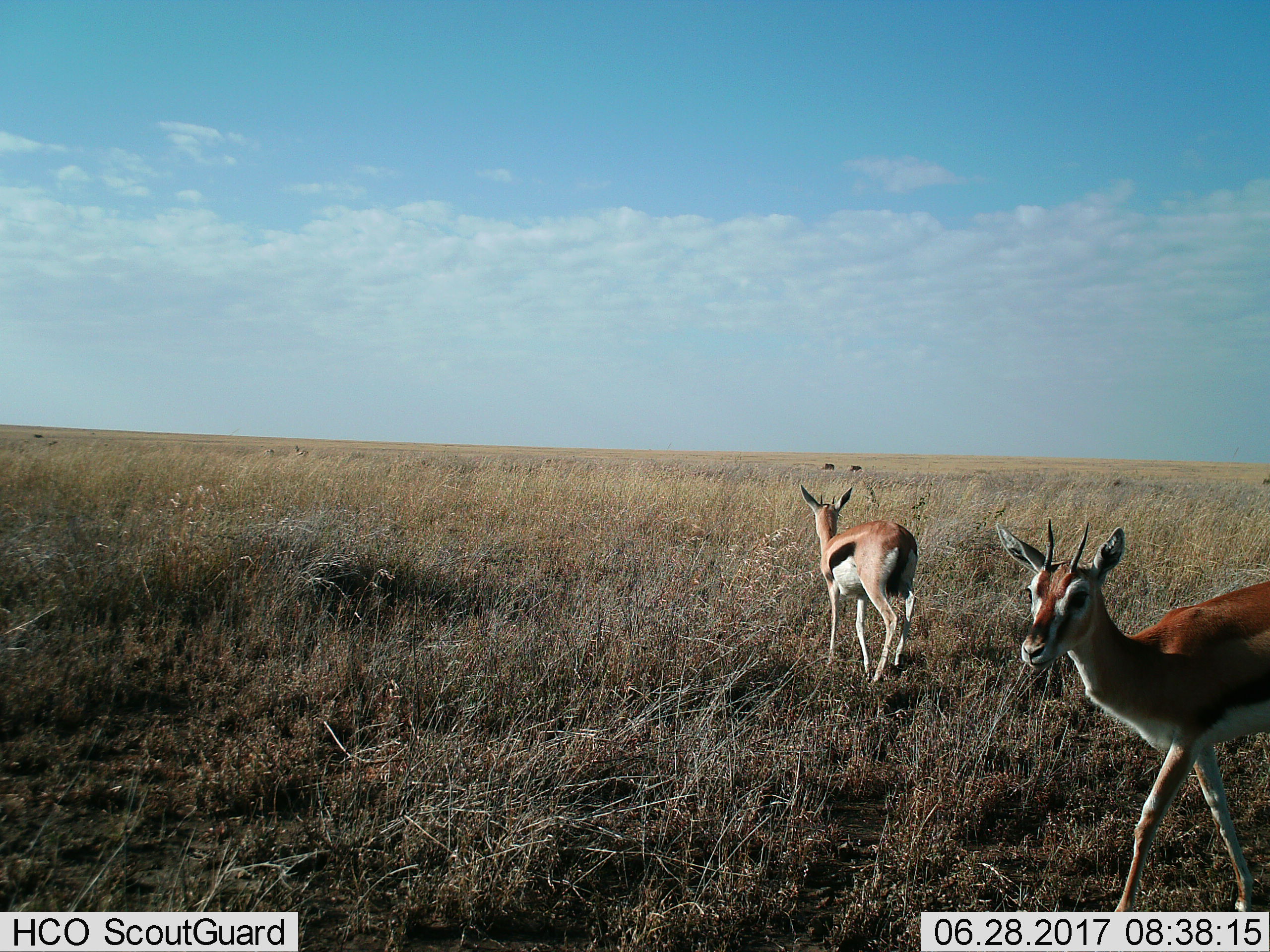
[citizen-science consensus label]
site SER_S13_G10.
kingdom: Animalia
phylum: Chordata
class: Mammalia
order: Artiodactyla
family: Bovidae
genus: Eudorcas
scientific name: Eudorcas thomsonii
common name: thomson's gazelle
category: gazellethomsons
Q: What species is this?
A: Gazellethomsons (thomson's gazelle) (Eudorcas thomsonii).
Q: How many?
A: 3.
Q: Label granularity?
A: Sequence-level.